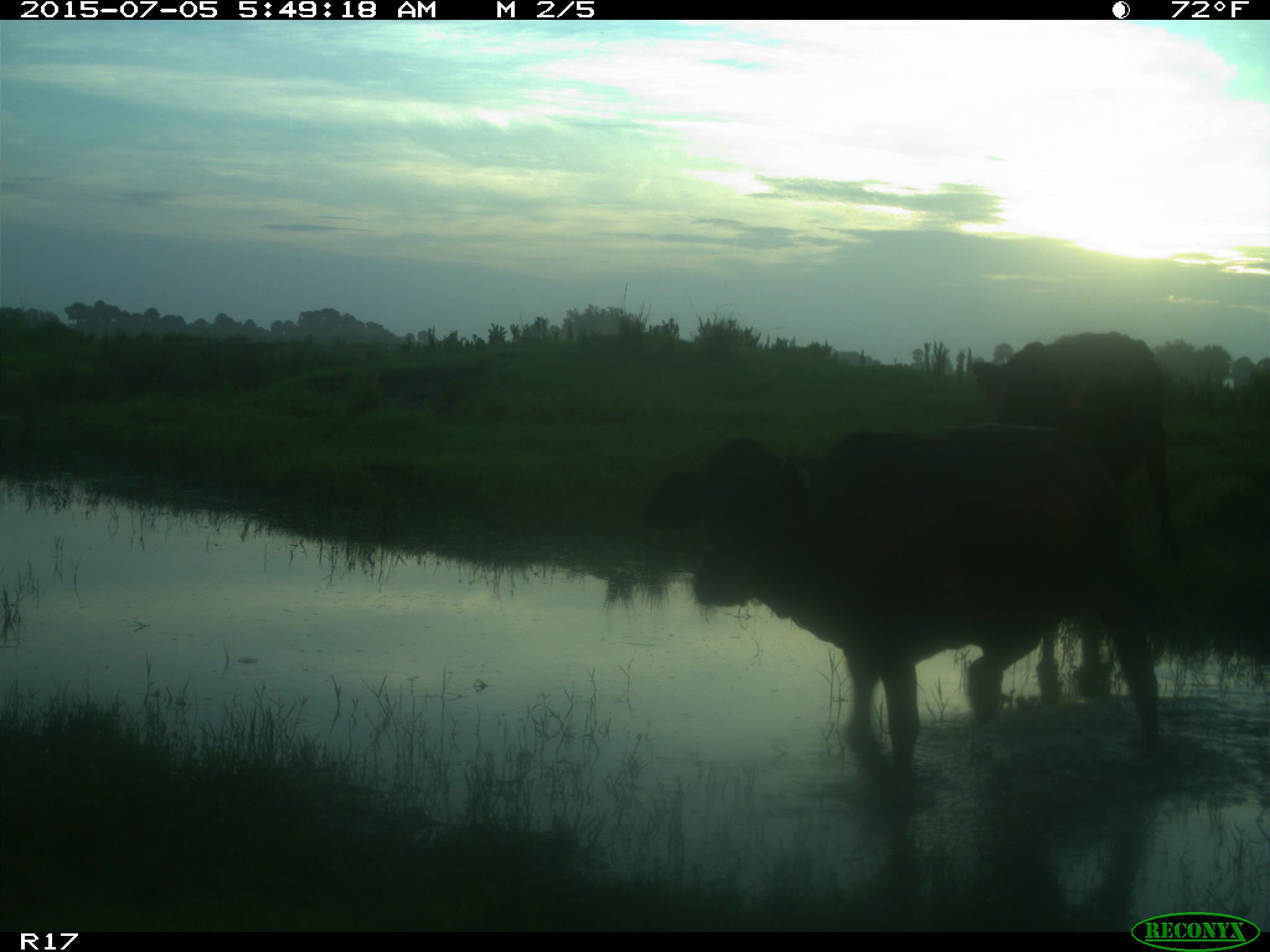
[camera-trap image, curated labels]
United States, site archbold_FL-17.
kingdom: Animalia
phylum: Chordata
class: Mammalia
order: Artiodactyla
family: Bovidae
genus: Bos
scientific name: Bos taurus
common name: domestic cow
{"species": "Bos taurus (domestic cow)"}